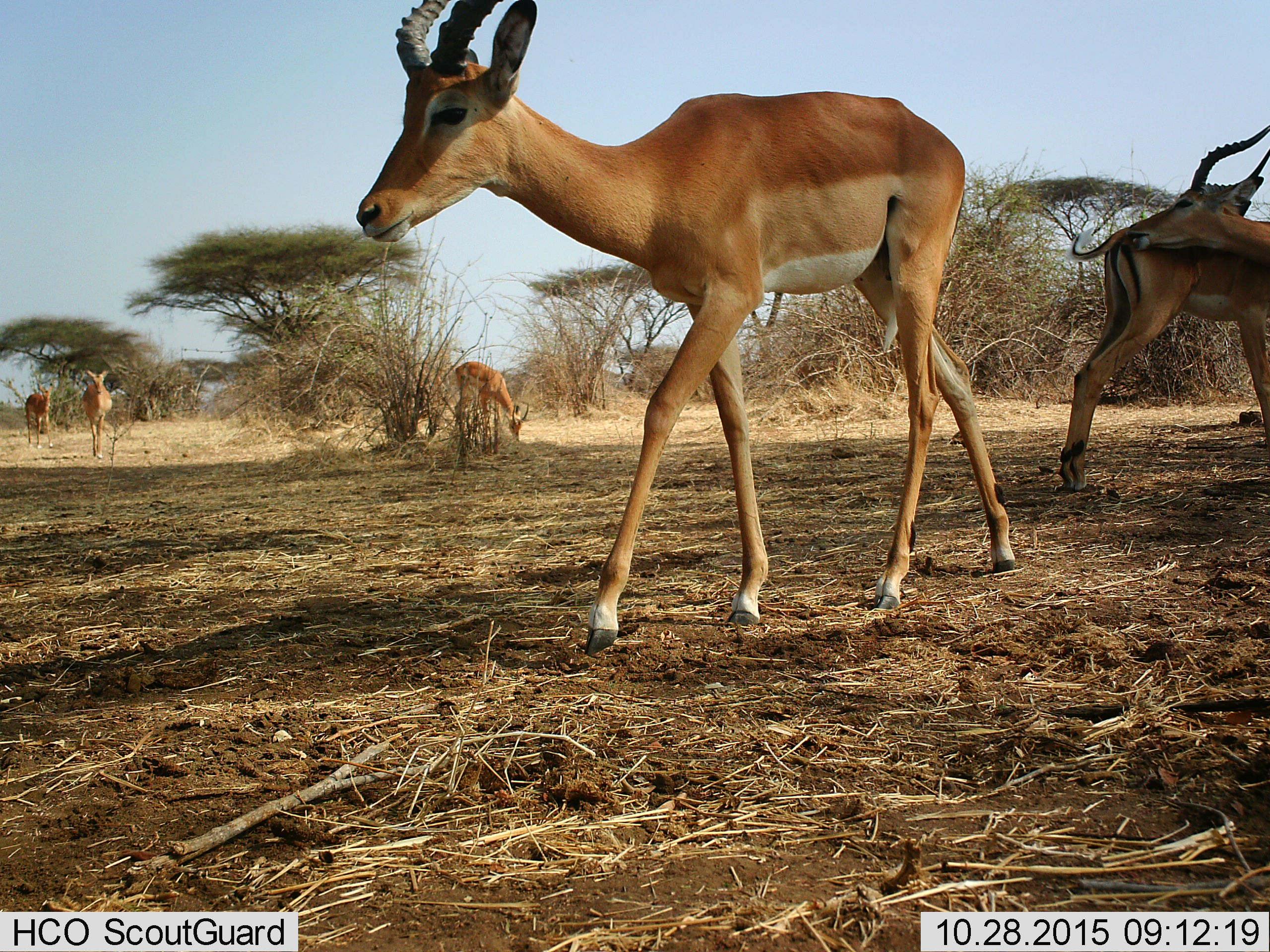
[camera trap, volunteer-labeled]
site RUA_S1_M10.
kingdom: Animalia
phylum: Chordata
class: Mammalia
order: Artiodactyla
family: Bovidae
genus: Aepyceros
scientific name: Aepyceros melampus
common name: impala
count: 5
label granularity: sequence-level